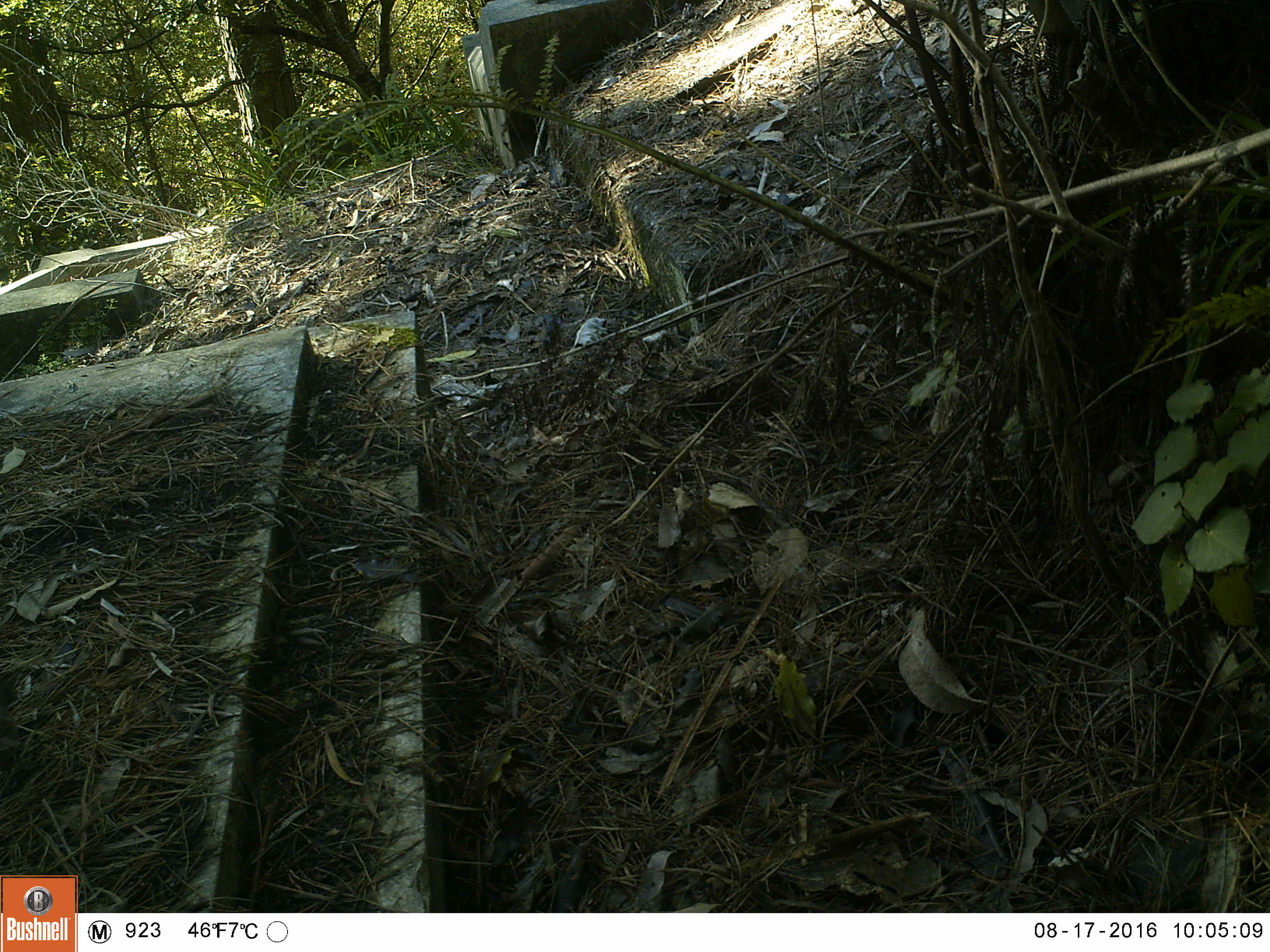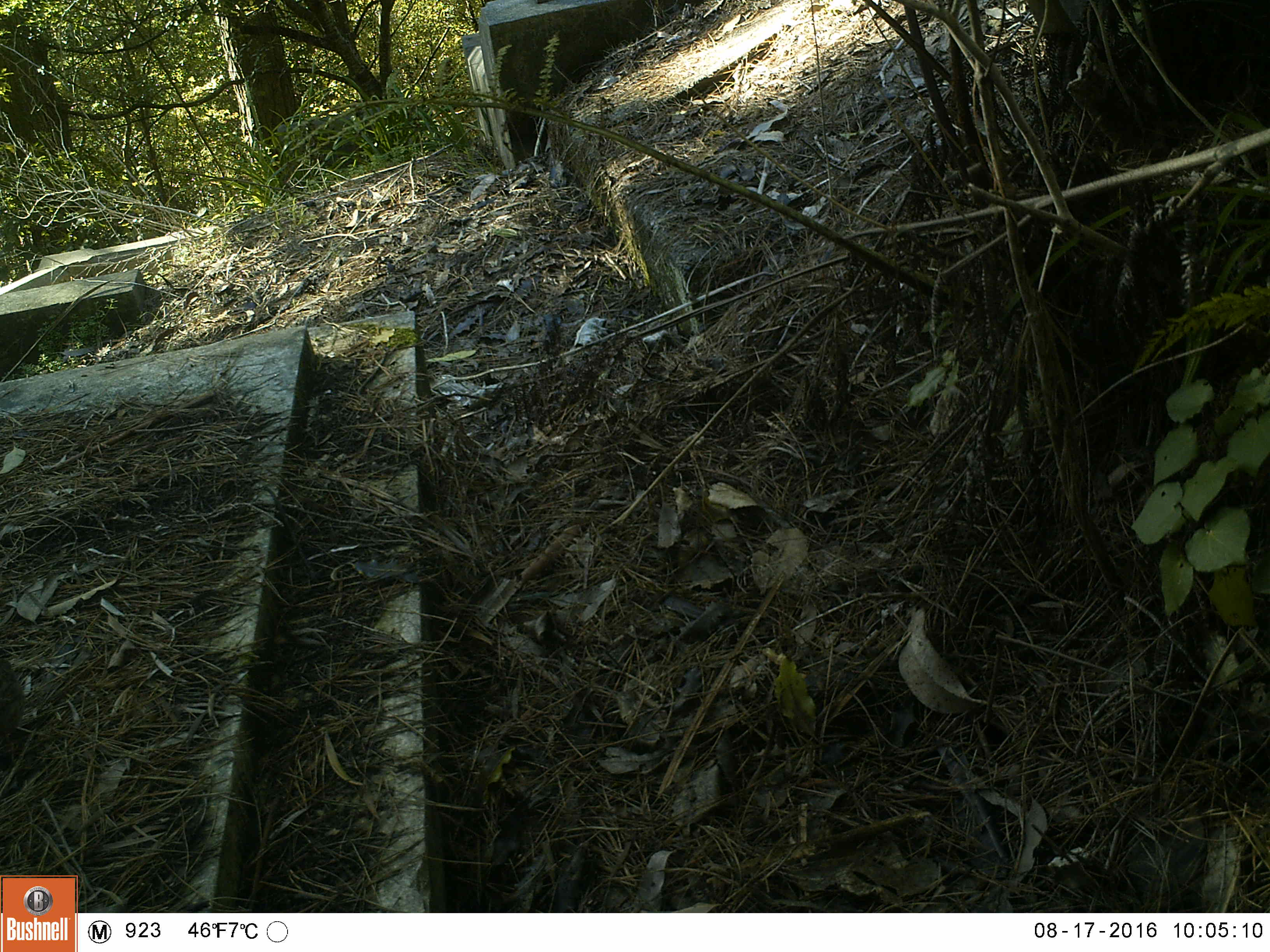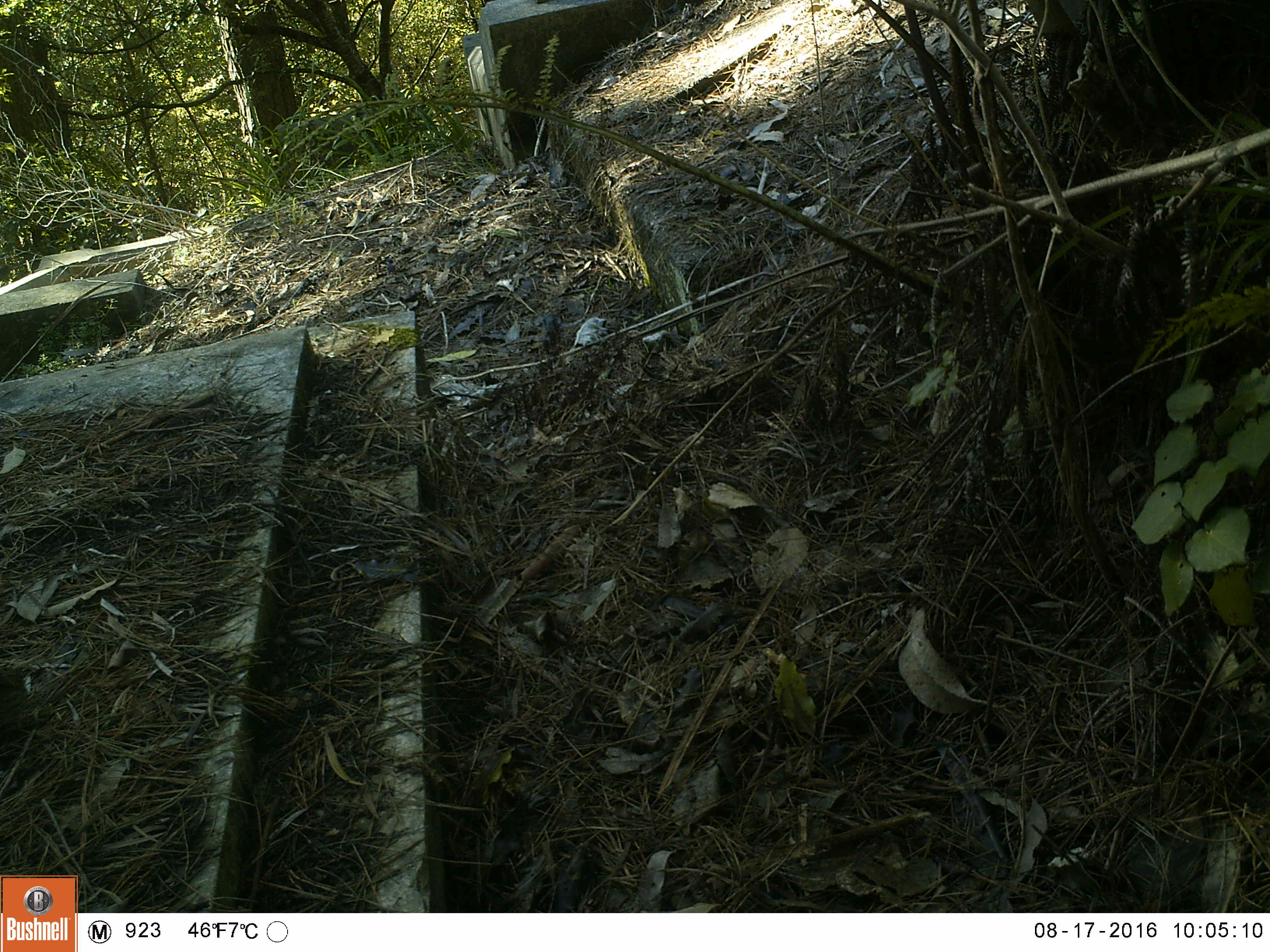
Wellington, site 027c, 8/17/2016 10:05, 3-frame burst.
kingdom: Animalia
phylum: Chordata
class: Aves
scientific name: Aves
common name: bird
Bird (Aves).